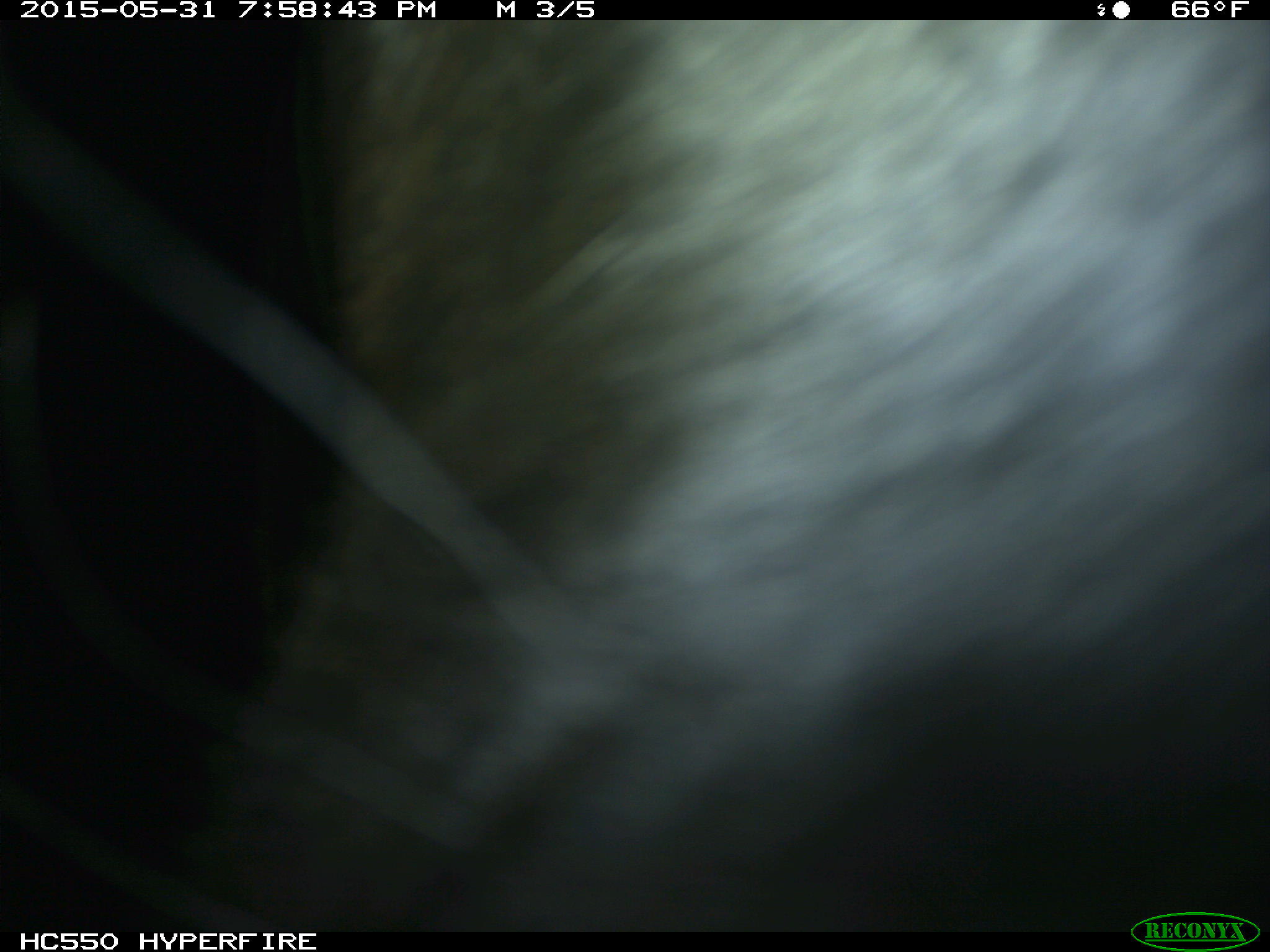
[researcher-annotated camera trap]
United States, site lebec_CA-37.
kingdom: Animalia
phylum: Chordata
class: Mammalia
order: Artiodactyla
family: Bovidae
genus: Bos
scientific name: Bos taurus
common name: domestic cow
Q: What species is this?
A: Bos taurus (domestic cow).